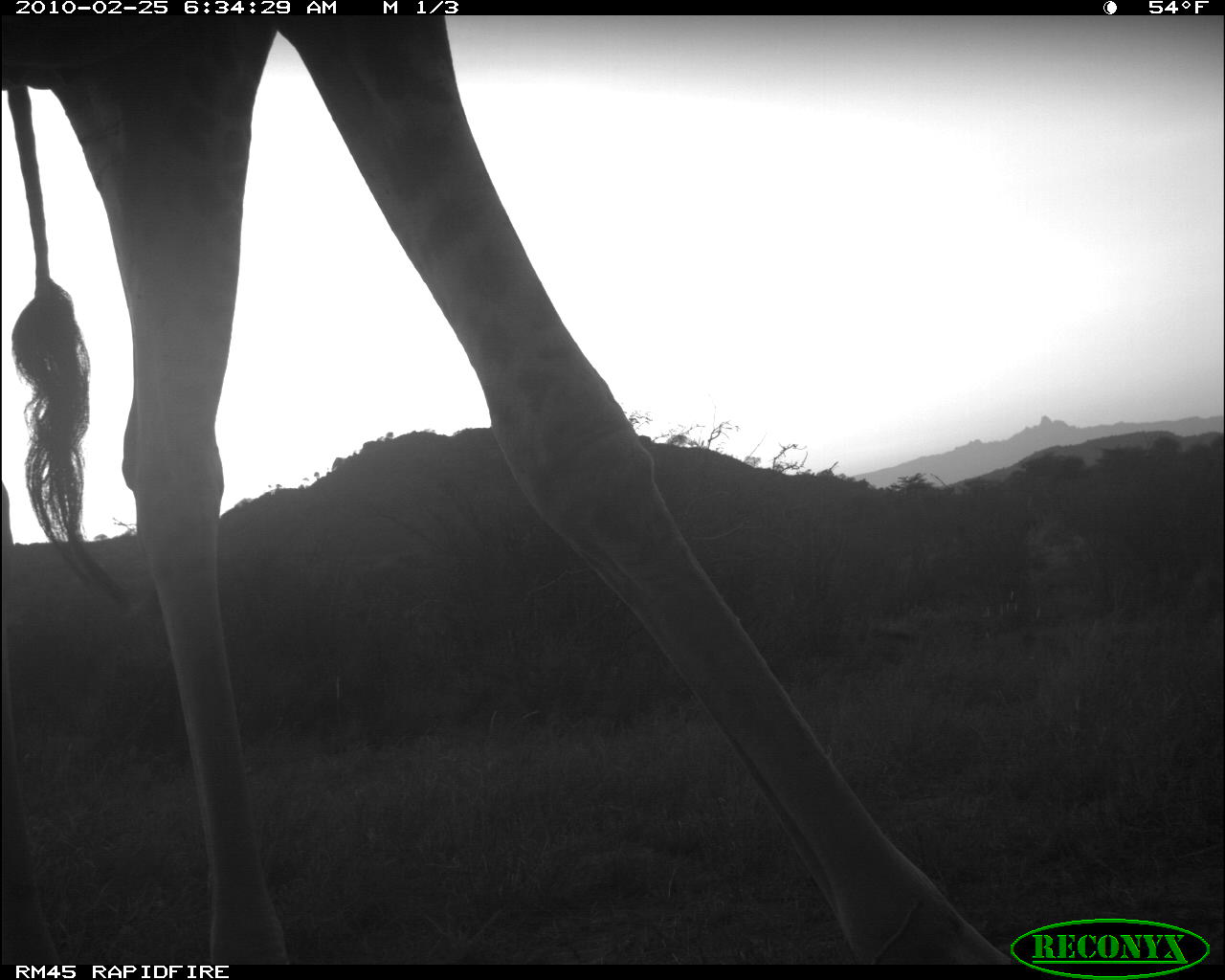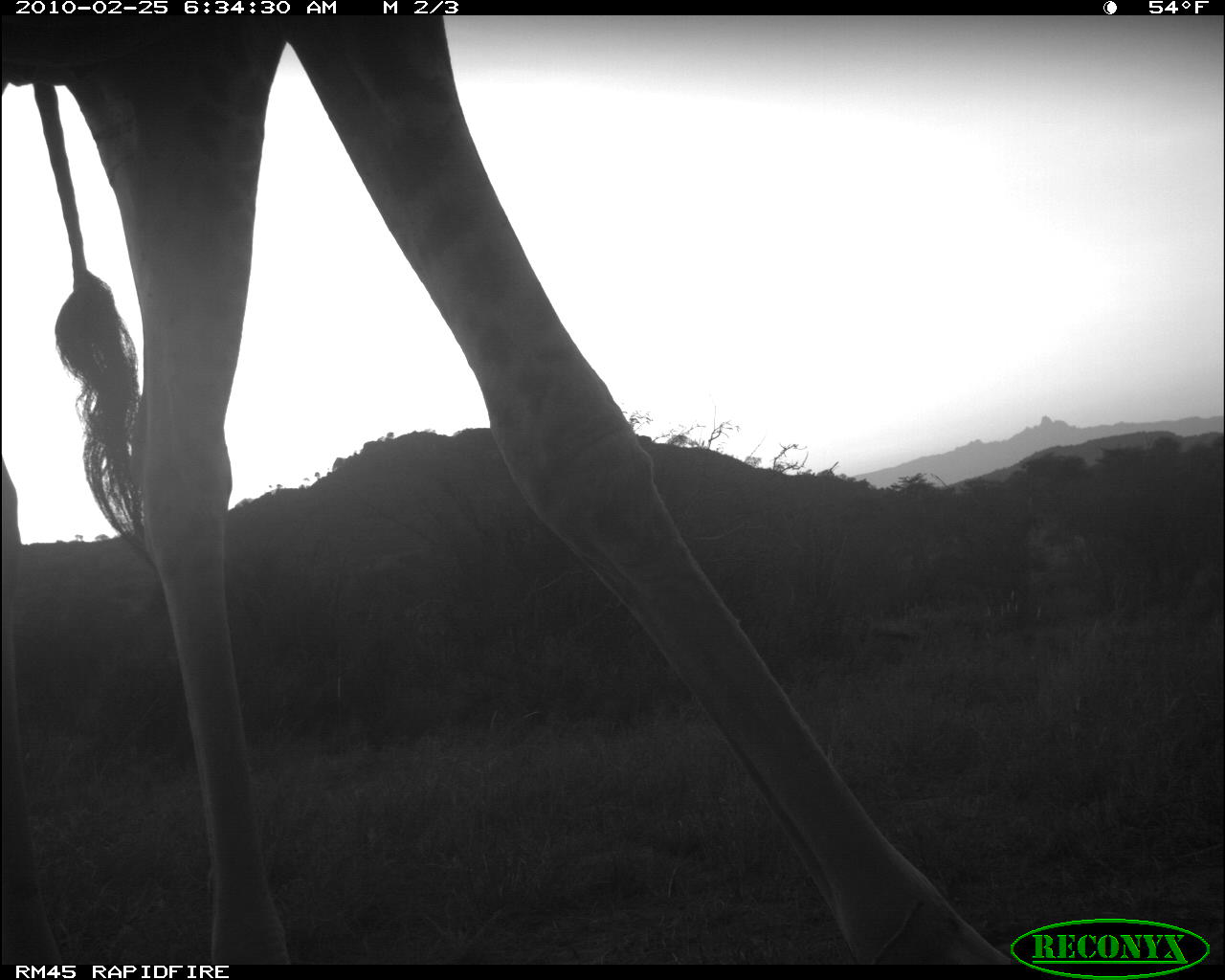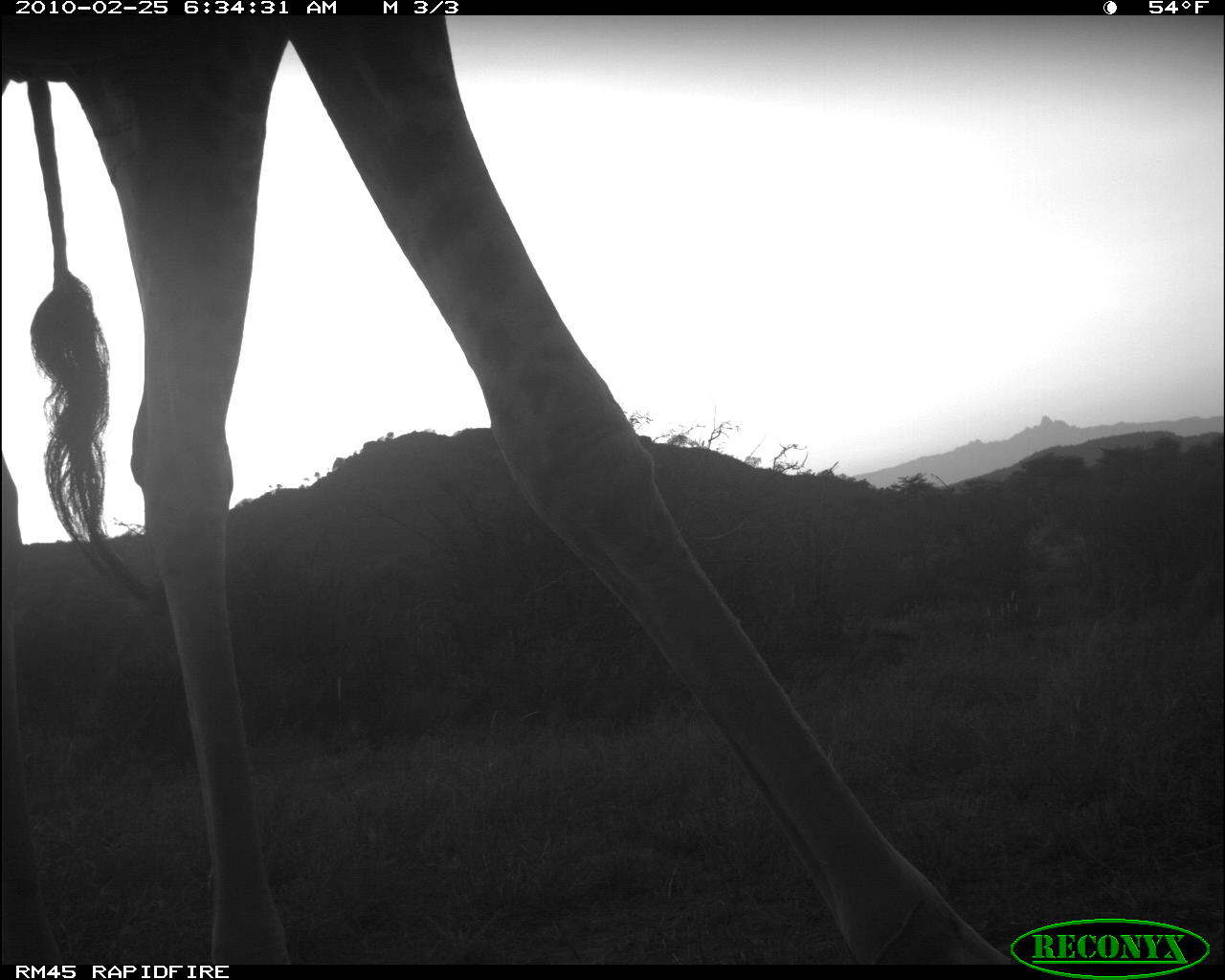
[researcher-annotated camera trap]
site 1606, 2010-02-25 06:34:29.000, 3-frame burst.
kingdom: Animalia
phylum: Chordata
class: Mammalia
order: Artiodactyla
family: Giraffidae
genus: Giraffa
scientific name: Giraffa camelopardalis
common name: giraffe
Giraffa camelopardalis (giraffe), count 1.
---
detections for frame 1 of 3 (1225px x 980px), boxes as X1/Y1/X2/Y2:
giraffa camelopardalis: 0/12/1013/965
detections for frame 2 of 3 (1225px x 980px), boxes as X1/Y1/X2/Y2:
giraffa camelopardalis: 0/12/1013/965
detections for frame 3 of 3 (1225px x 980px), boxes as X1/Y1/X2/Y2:
giraffa camelopardalis: 0/12/1013/965